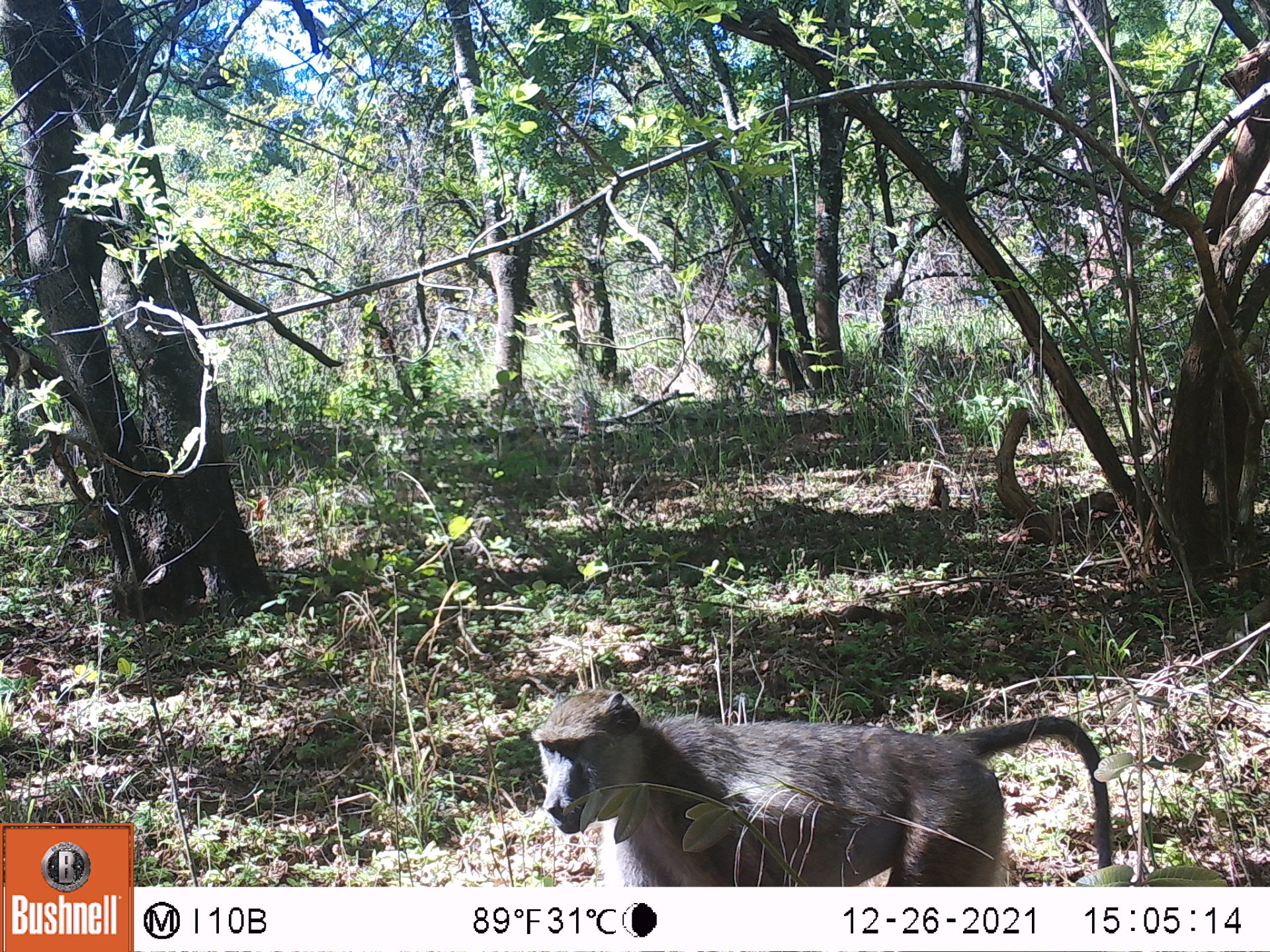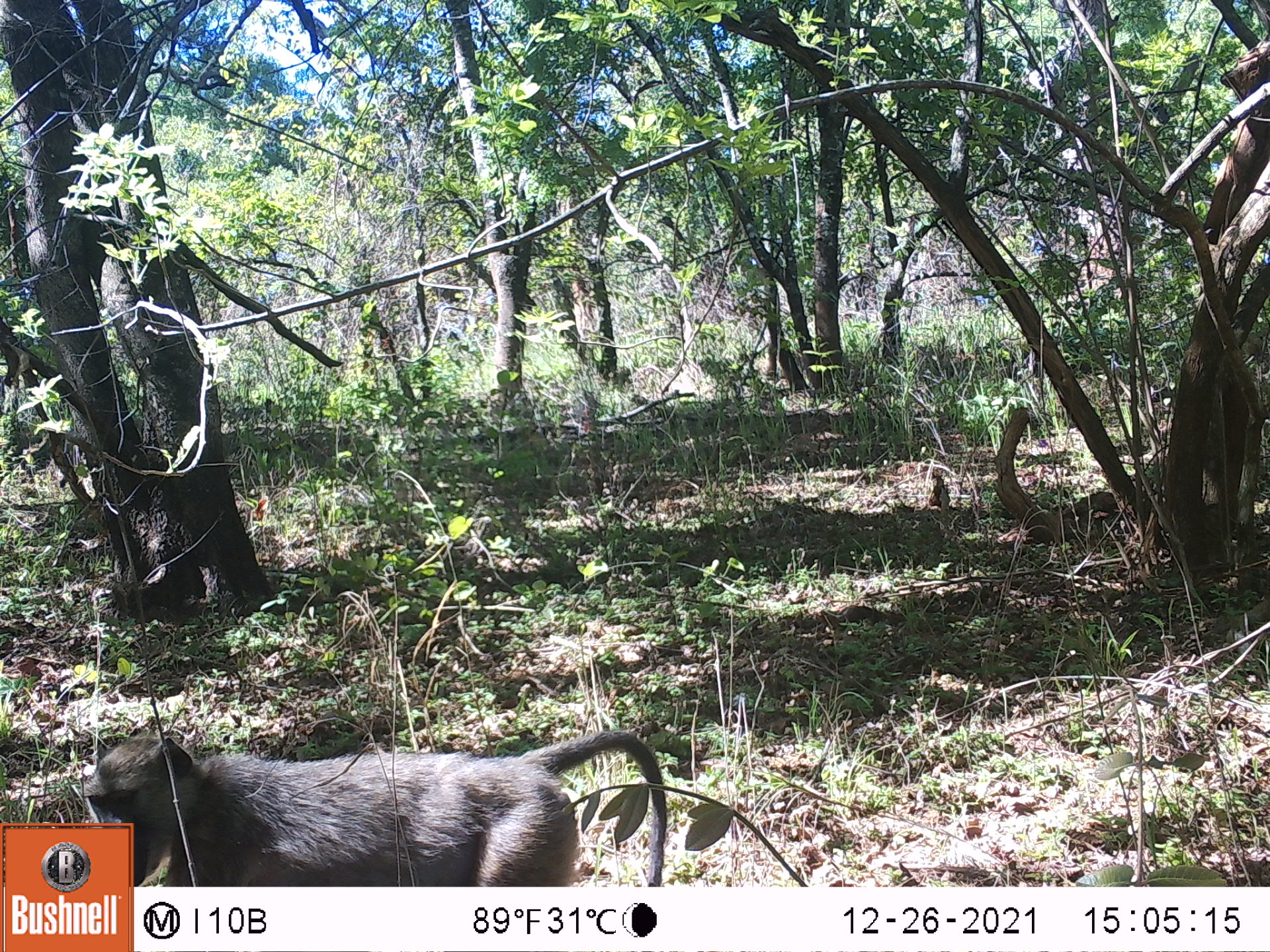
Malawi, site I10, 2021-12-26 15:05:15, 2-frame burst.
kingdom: Animalia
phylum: Chordata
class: Mammalia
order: Primates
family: Cercopithecidae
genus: Papio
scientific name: Papio cynocephalus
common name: yellow baboon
Yellow baboon (Papio cynocephalus), count 1.